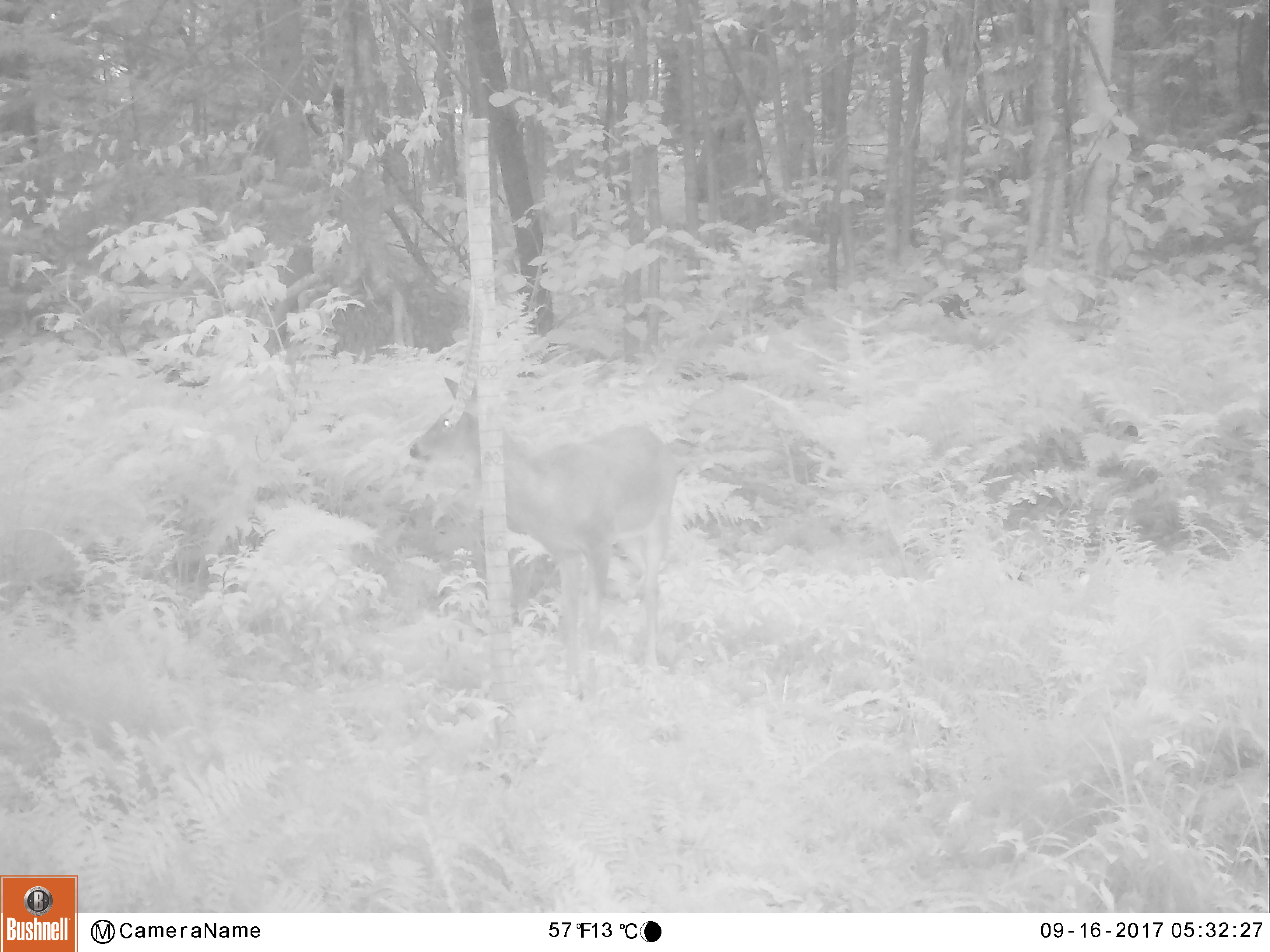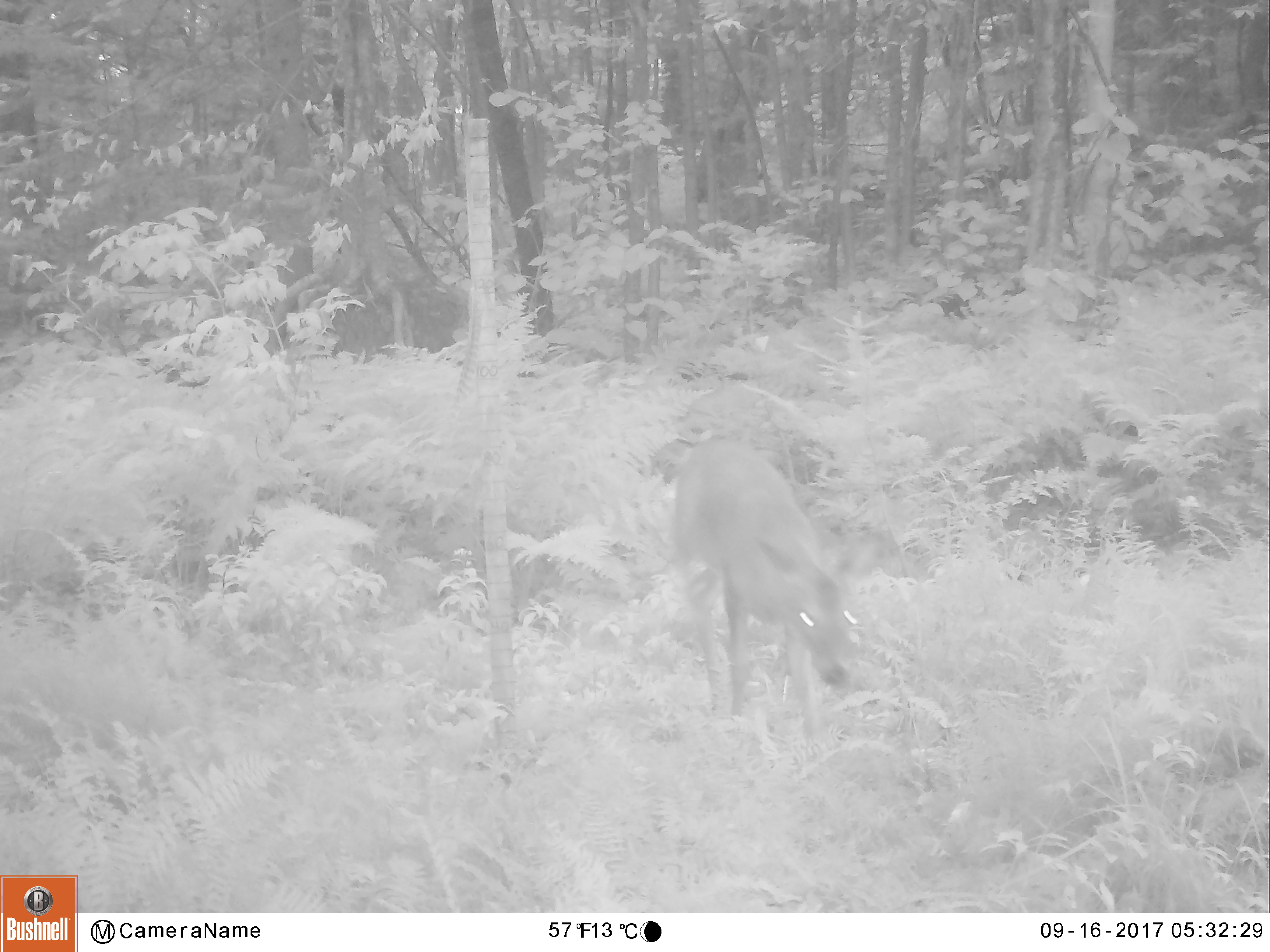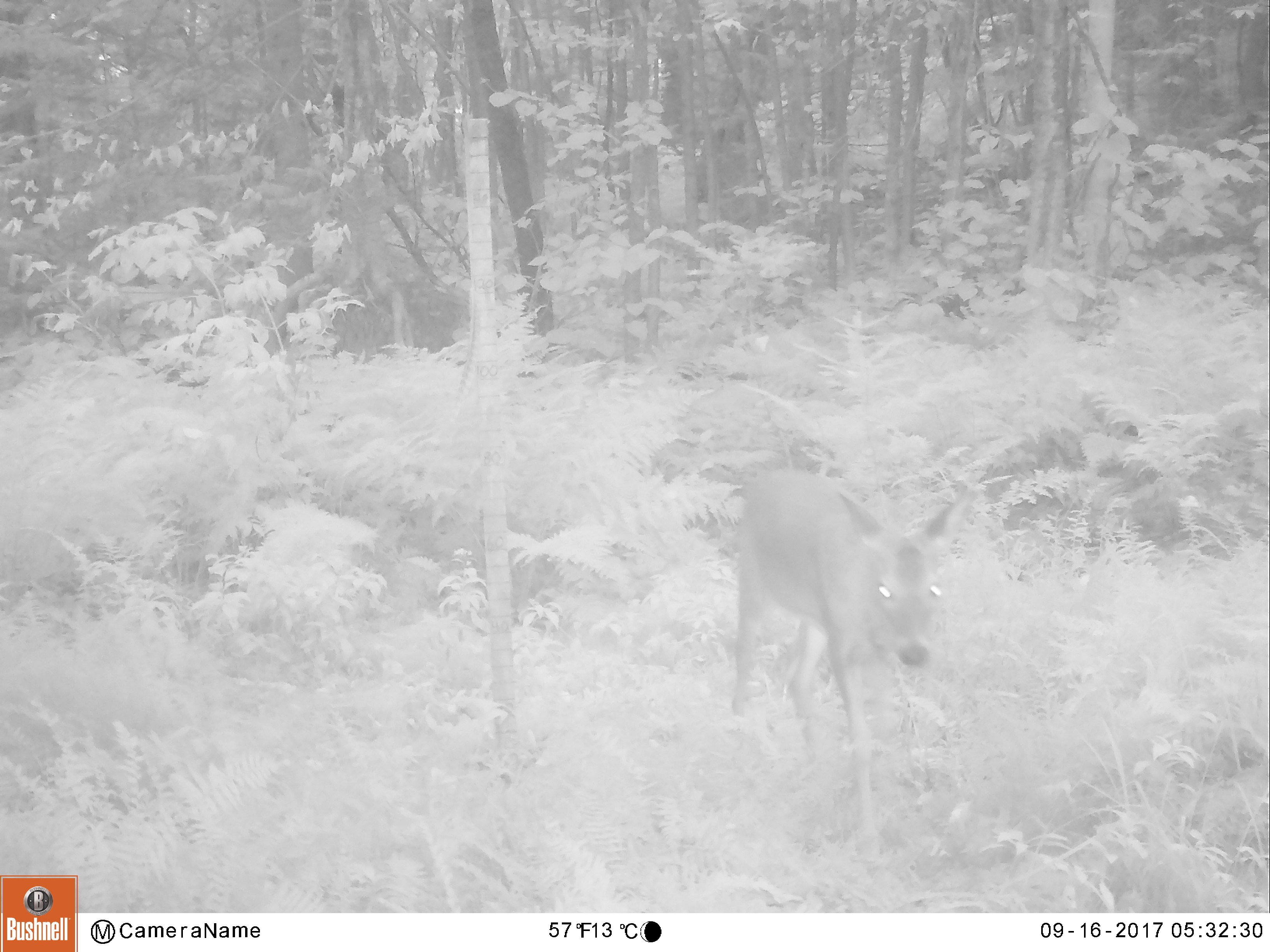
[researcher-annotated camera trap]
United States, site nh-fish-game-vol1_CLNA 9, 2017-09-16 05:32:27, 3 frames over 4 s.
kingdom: Animalia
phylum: Chordata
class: Mammalia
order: Artiodactyla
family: Cervidae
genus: Odocoileus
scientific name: Odocoileus virginianus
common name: white-tailed deer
White-tailed deer (Odocoileus virginianus).